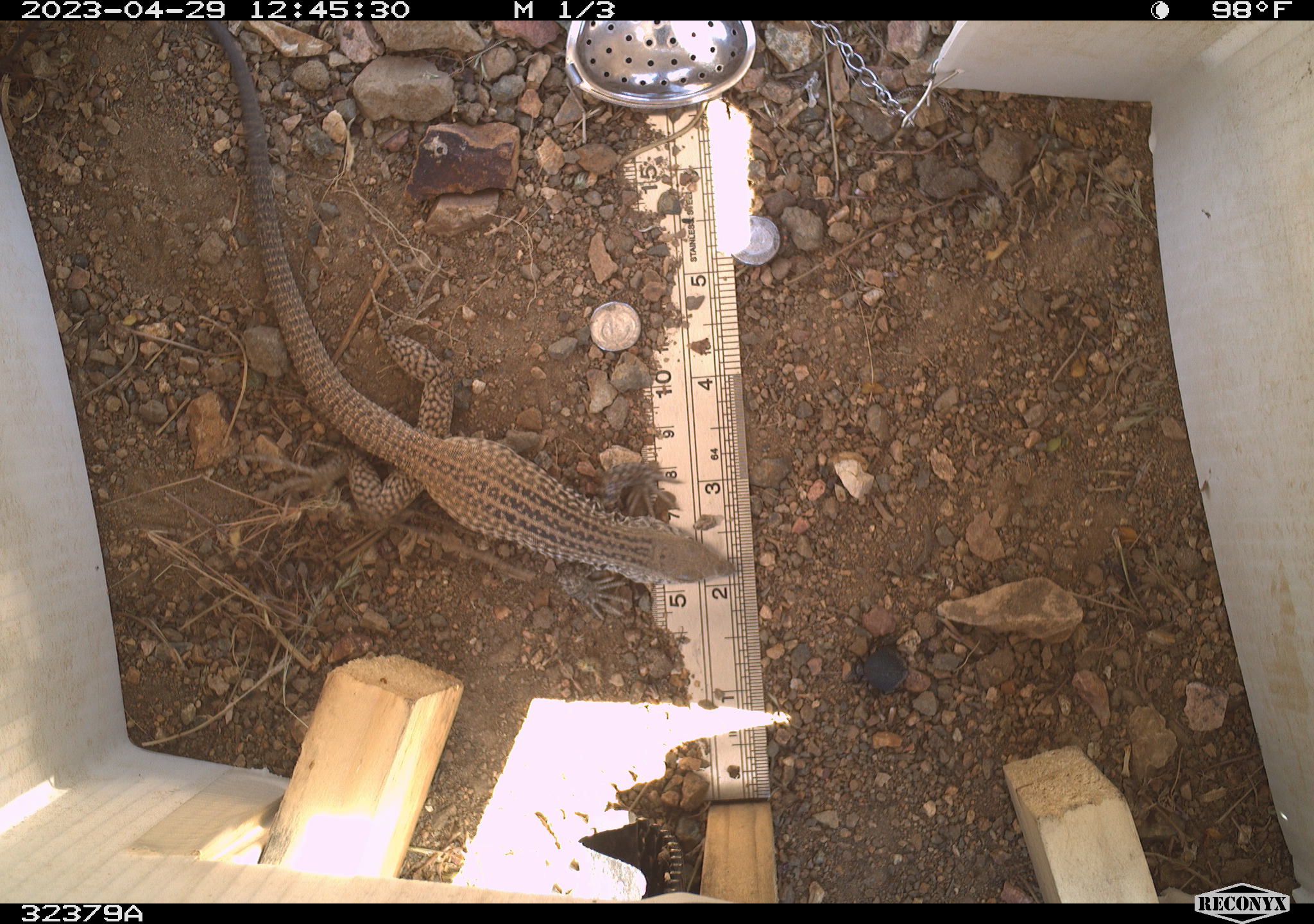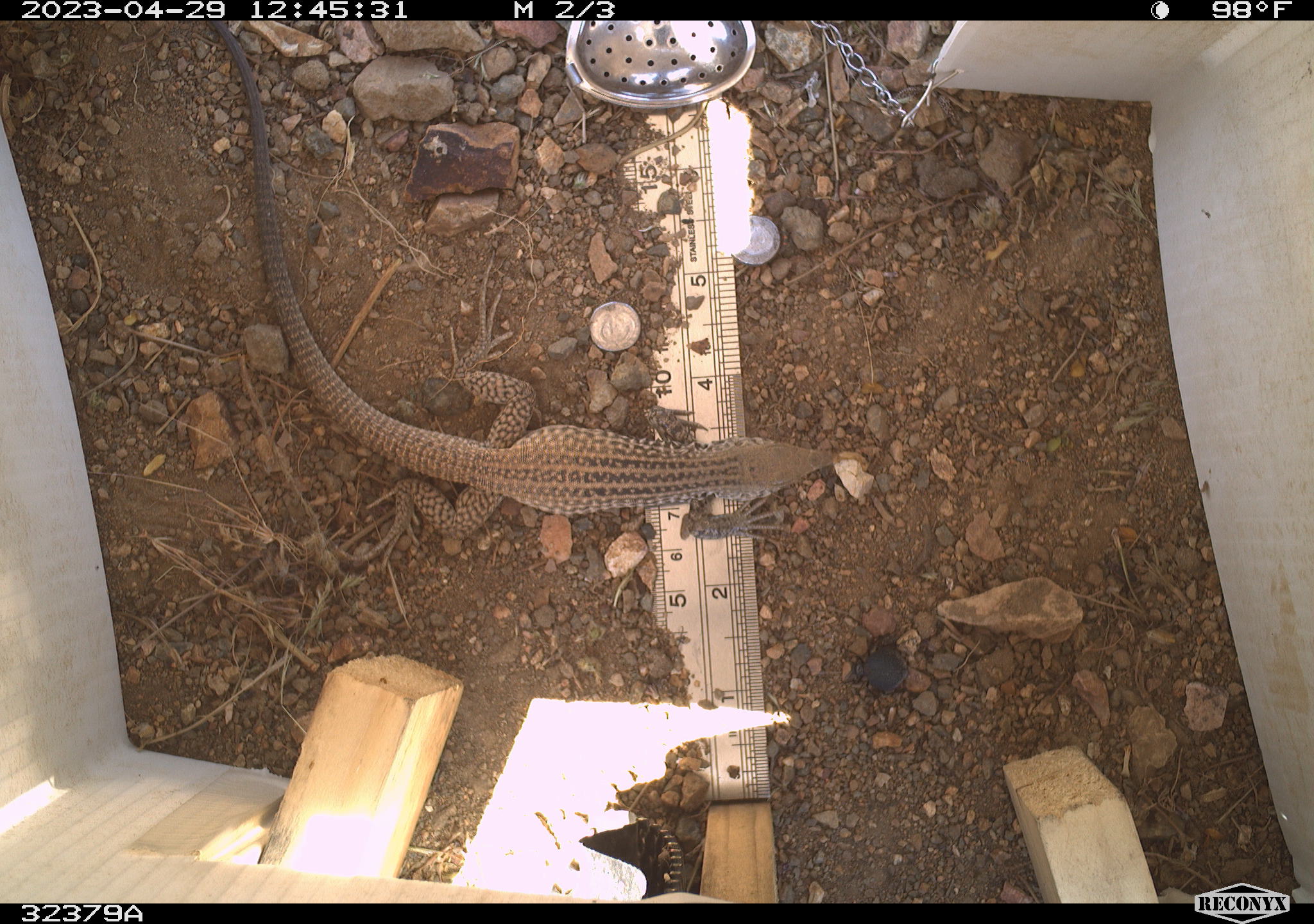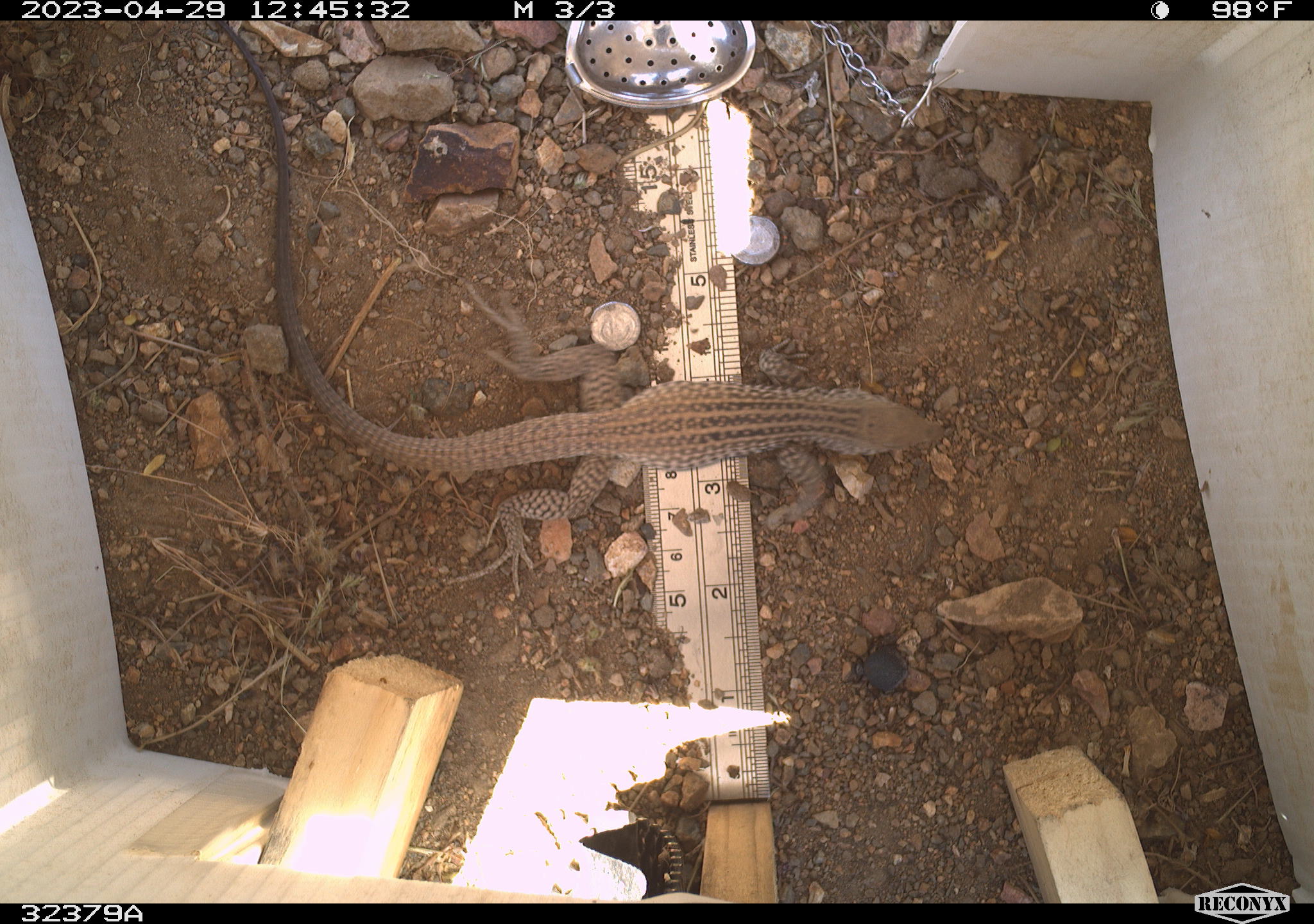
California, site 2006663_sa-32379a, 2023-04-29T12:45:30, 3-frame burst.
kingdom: Animalia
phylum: Chordata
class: Reptilia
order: Squamata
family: Teiidae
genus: Aspidoscelis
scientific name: Aspidoscelis tigris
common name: western whiptail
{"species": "western whiptail (Aspidoscelis tigris)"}